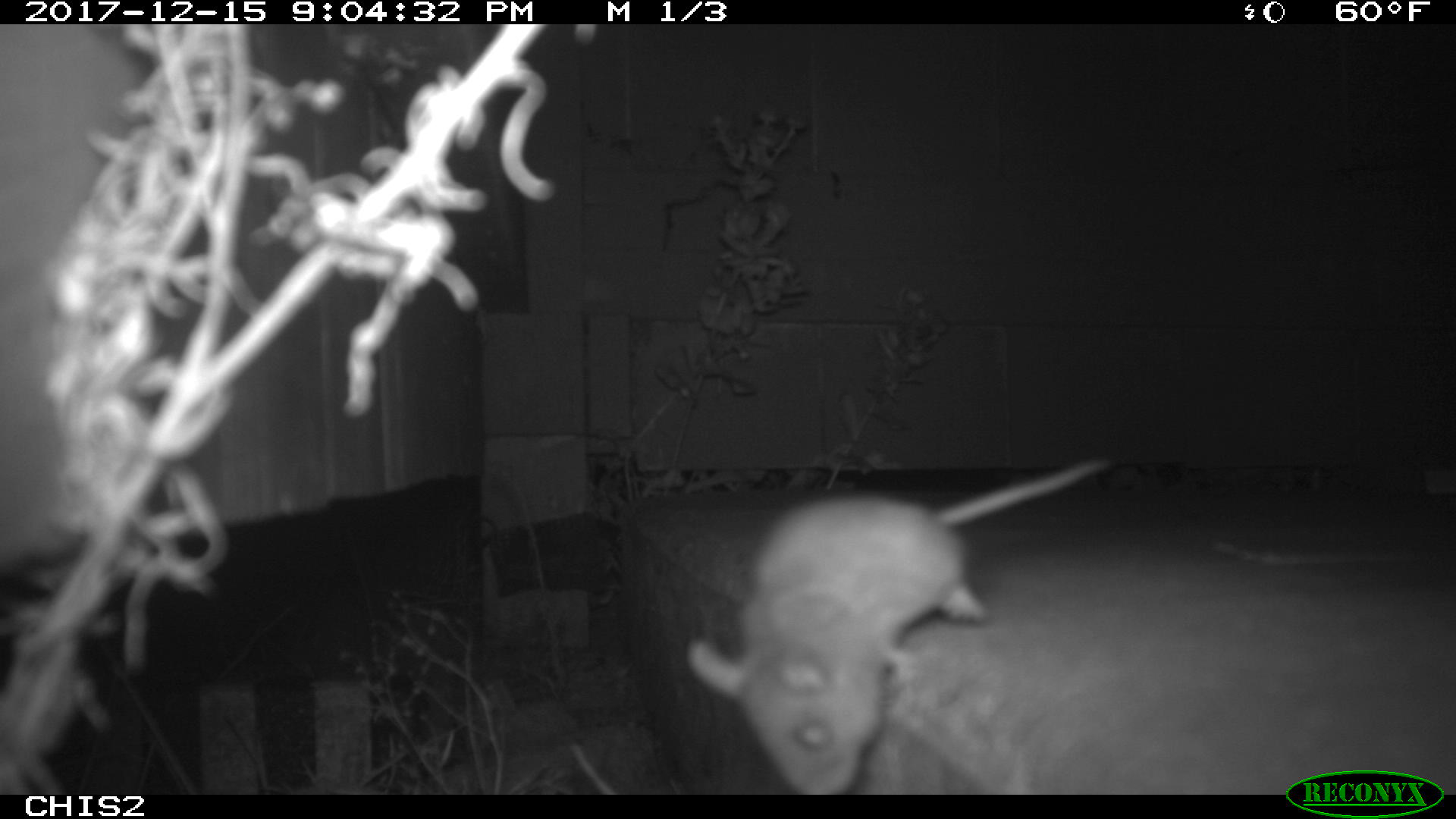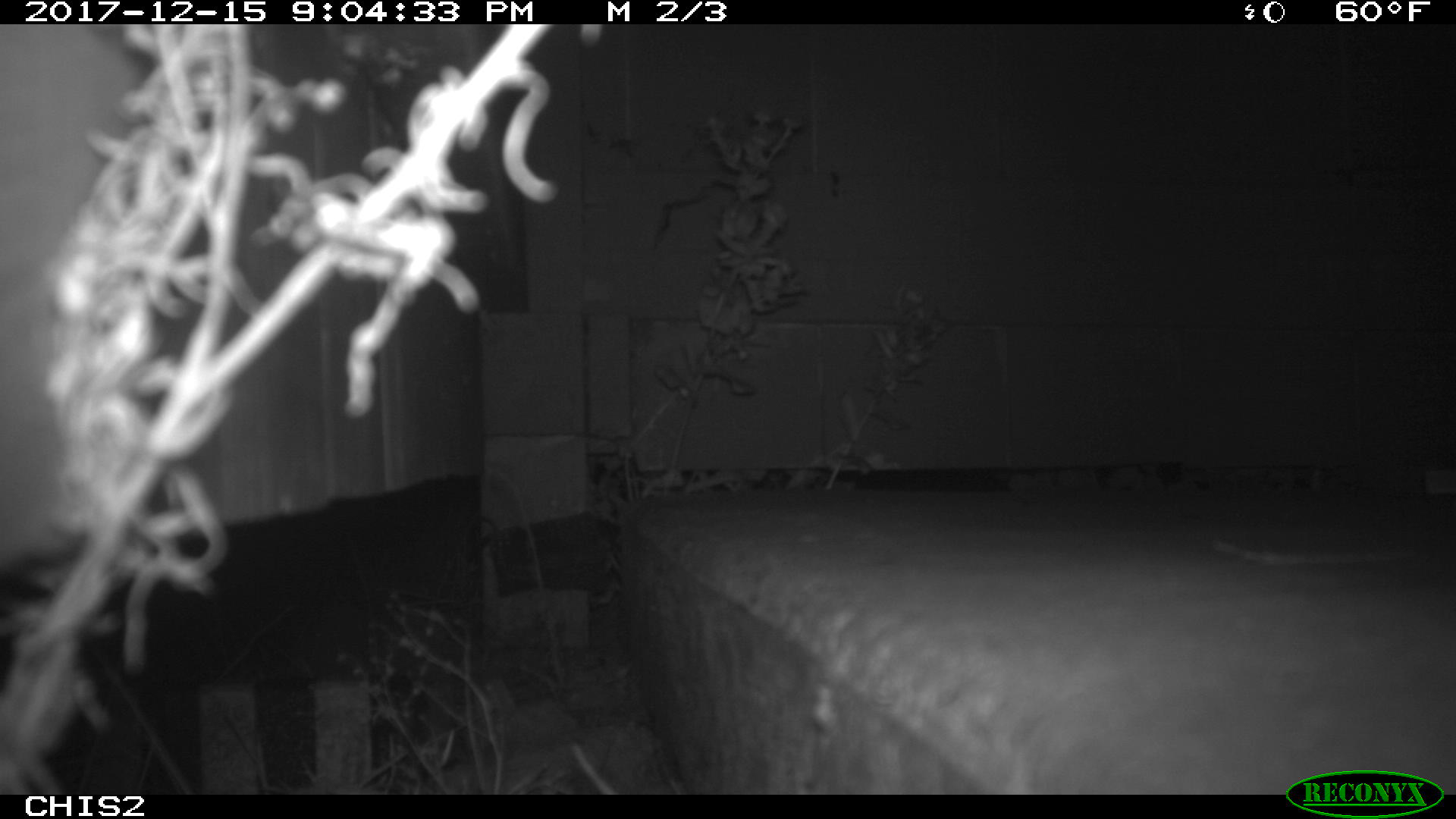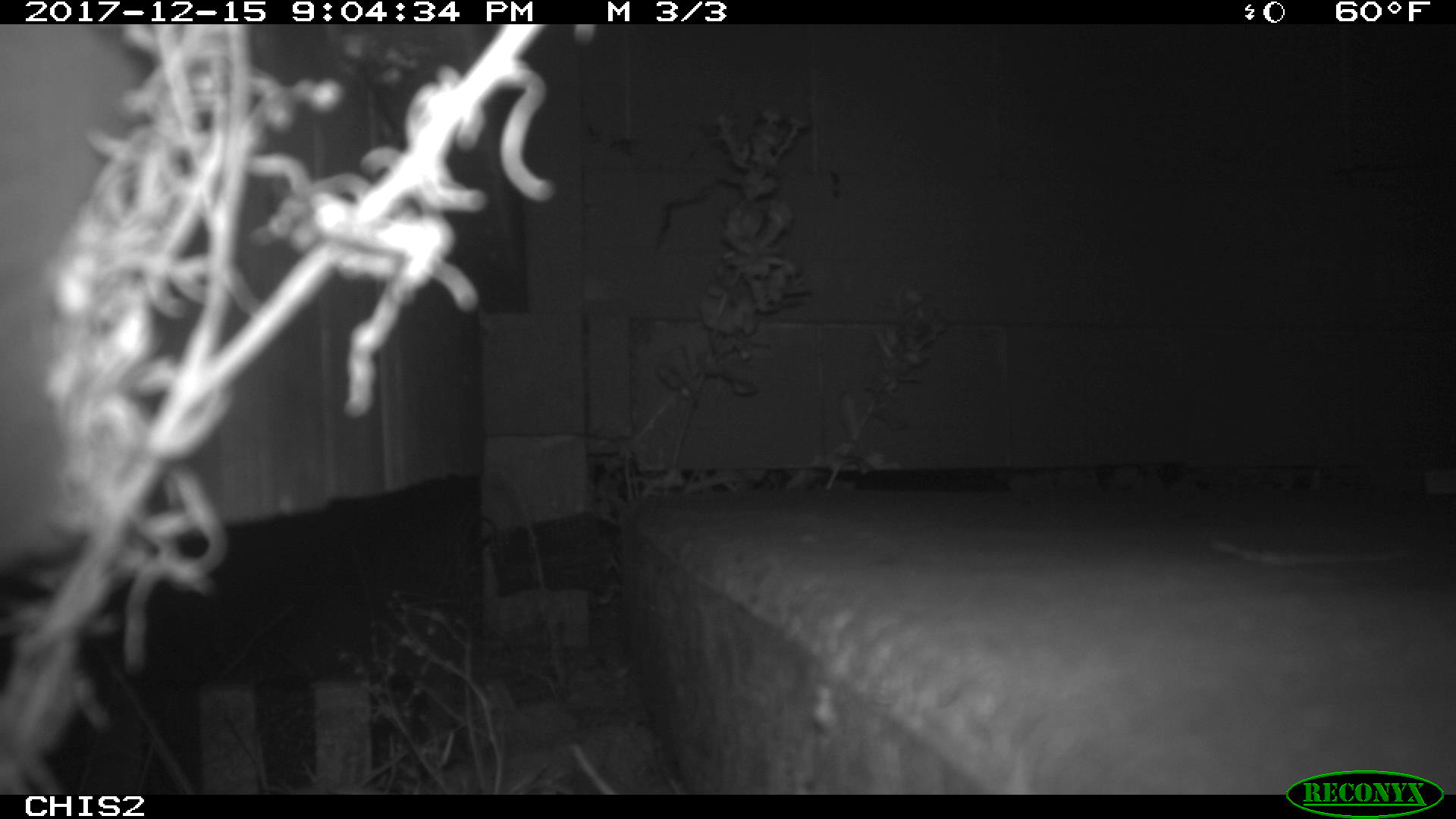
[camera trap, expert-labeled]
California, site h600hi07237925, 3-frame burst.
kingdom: Animalia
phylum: Chordata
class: Mammalia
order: Rodentia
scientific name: Rodentia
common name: rodent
Rodent (Rodentia).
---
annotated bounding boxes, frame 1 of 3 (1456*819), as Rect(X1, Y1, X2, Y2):
rodent: Rect(686, 461, 1109, 792)